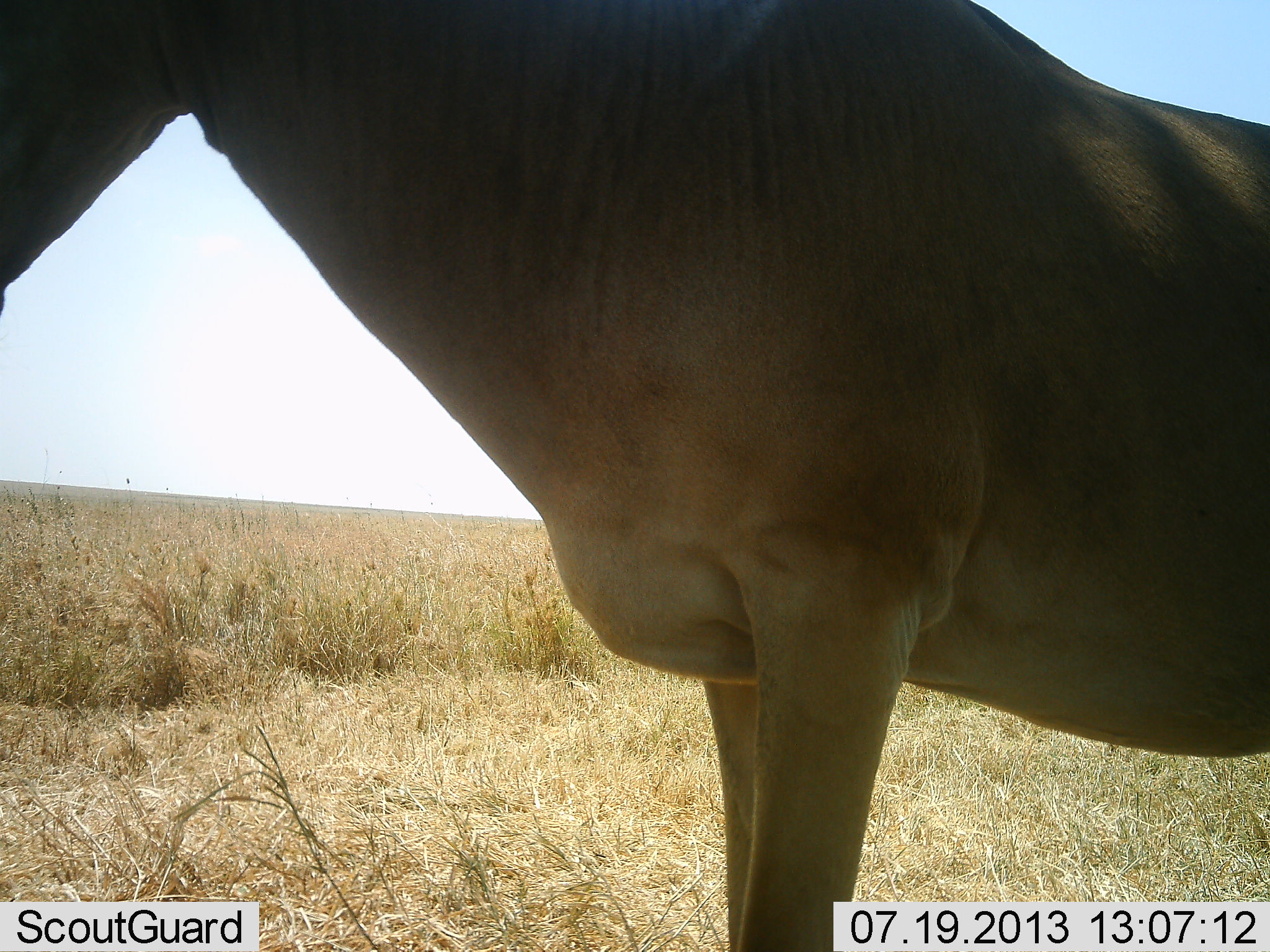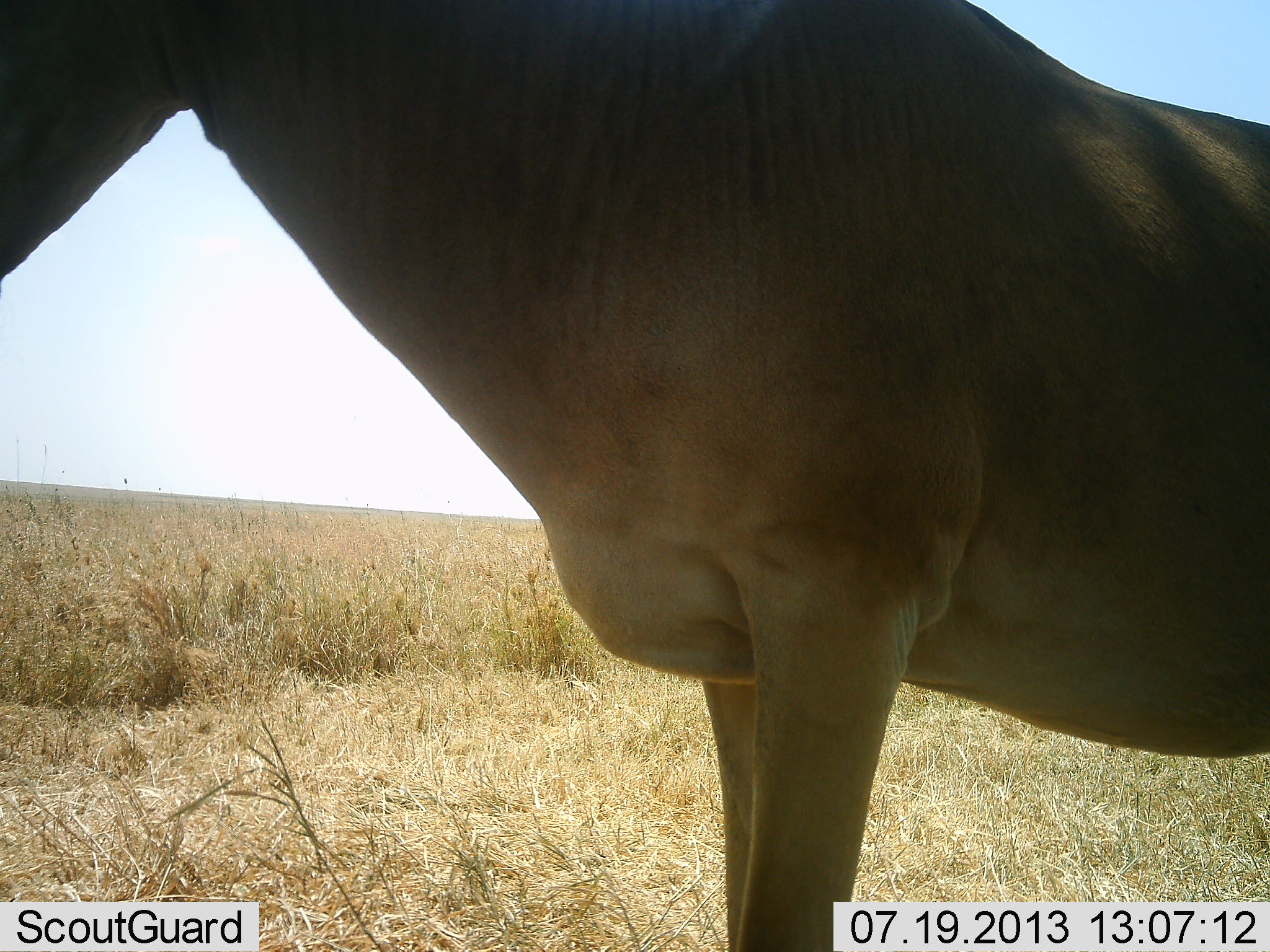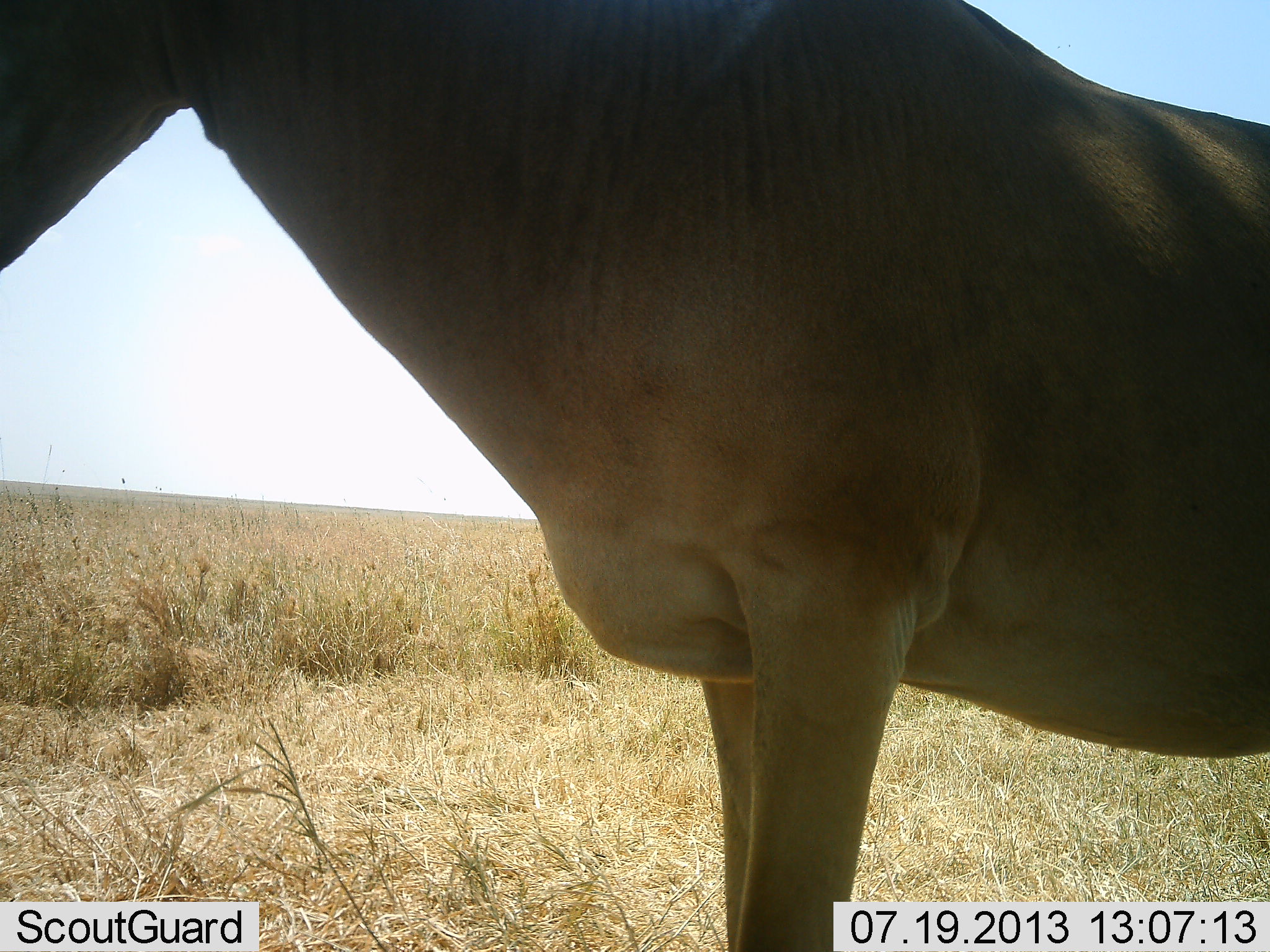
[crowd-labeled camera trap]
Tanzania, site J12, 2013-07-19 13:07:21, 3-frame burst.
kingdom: Animalia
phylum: Chordata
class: Mammalia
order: Artiodactyla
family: Bovidae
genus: Alcelaphus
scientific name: Alcelaphus buselaphus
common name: hartebeest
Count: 1.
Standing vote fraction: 96%.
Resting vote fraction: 0%.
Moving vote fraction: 0%.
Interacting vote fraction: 4%.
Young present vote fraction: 0%.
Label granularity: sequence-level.